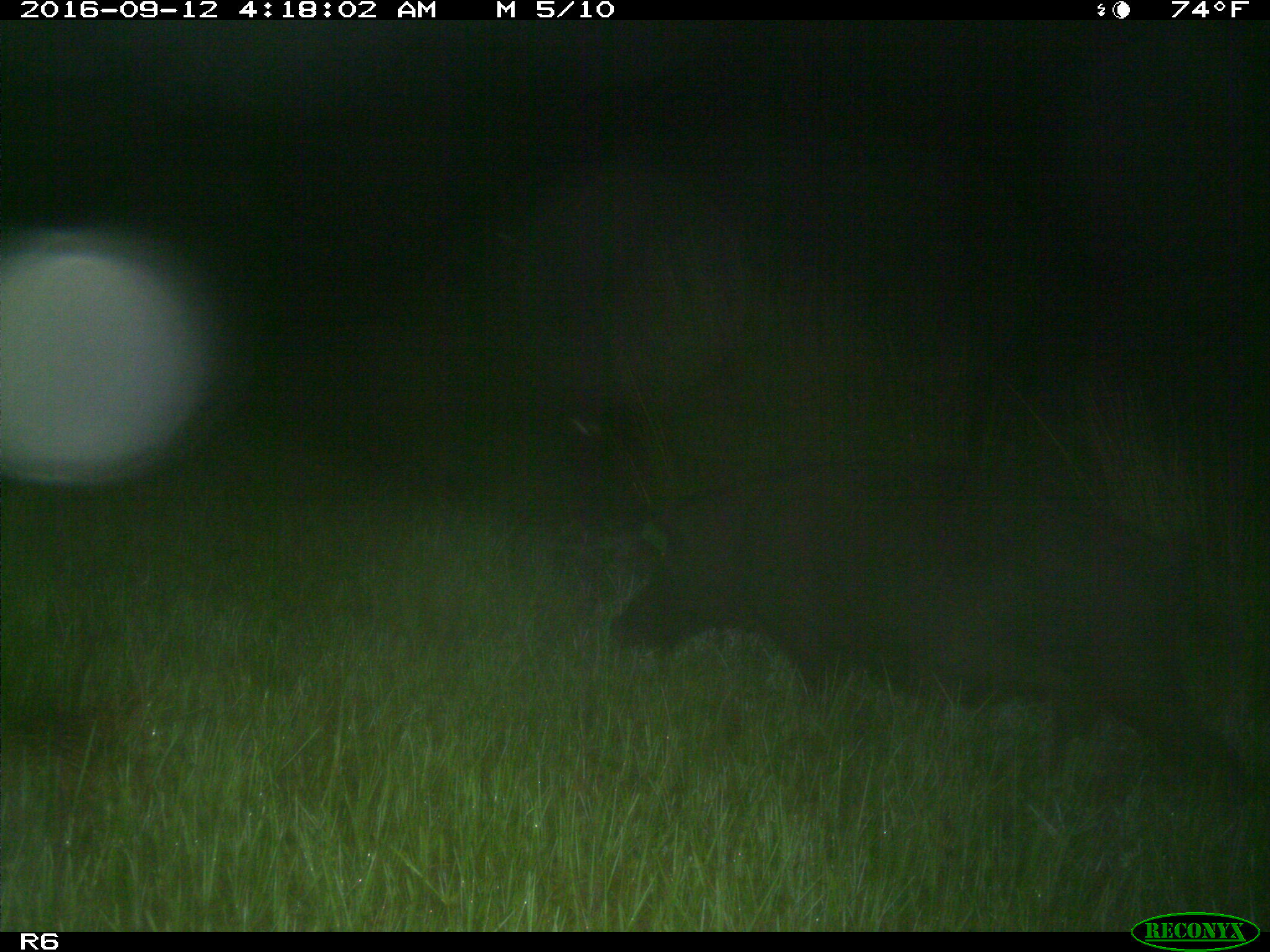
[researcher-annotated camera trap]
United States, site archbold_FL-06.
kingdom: Animalia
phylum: Chordata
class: Mammalia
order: Artiodactyla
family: Suidae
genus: Sus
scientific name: Sus scrofa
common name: wild boar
Sus scrofa (wild boar).